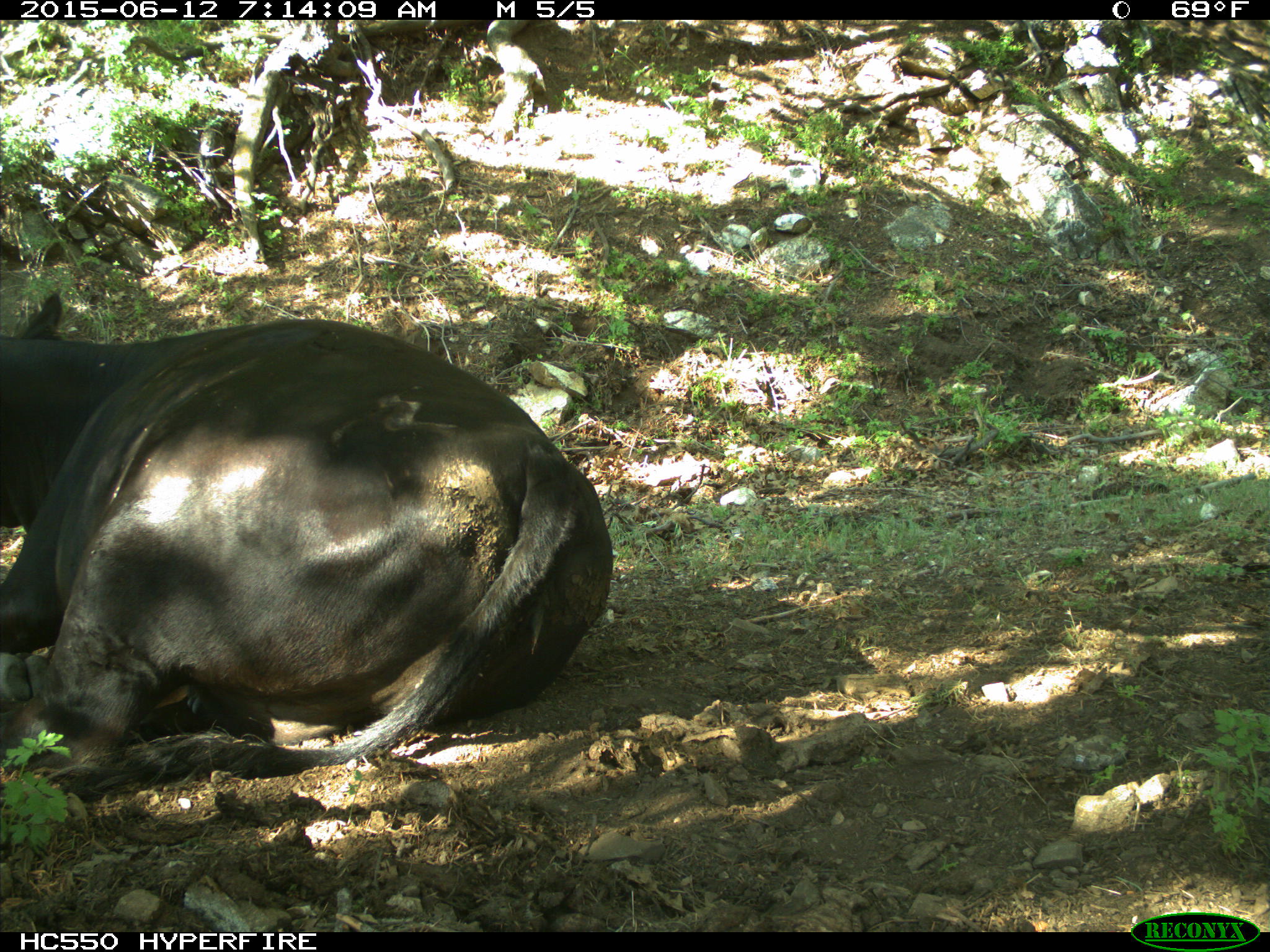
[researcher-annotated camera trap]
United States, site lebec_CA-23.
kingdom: Animalia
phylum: Chordata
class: Mammalia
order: Artiodactyla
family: Bovidae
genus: Bos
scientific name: Bos taurus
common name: domestic cow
Bos taurus (domestic cow).